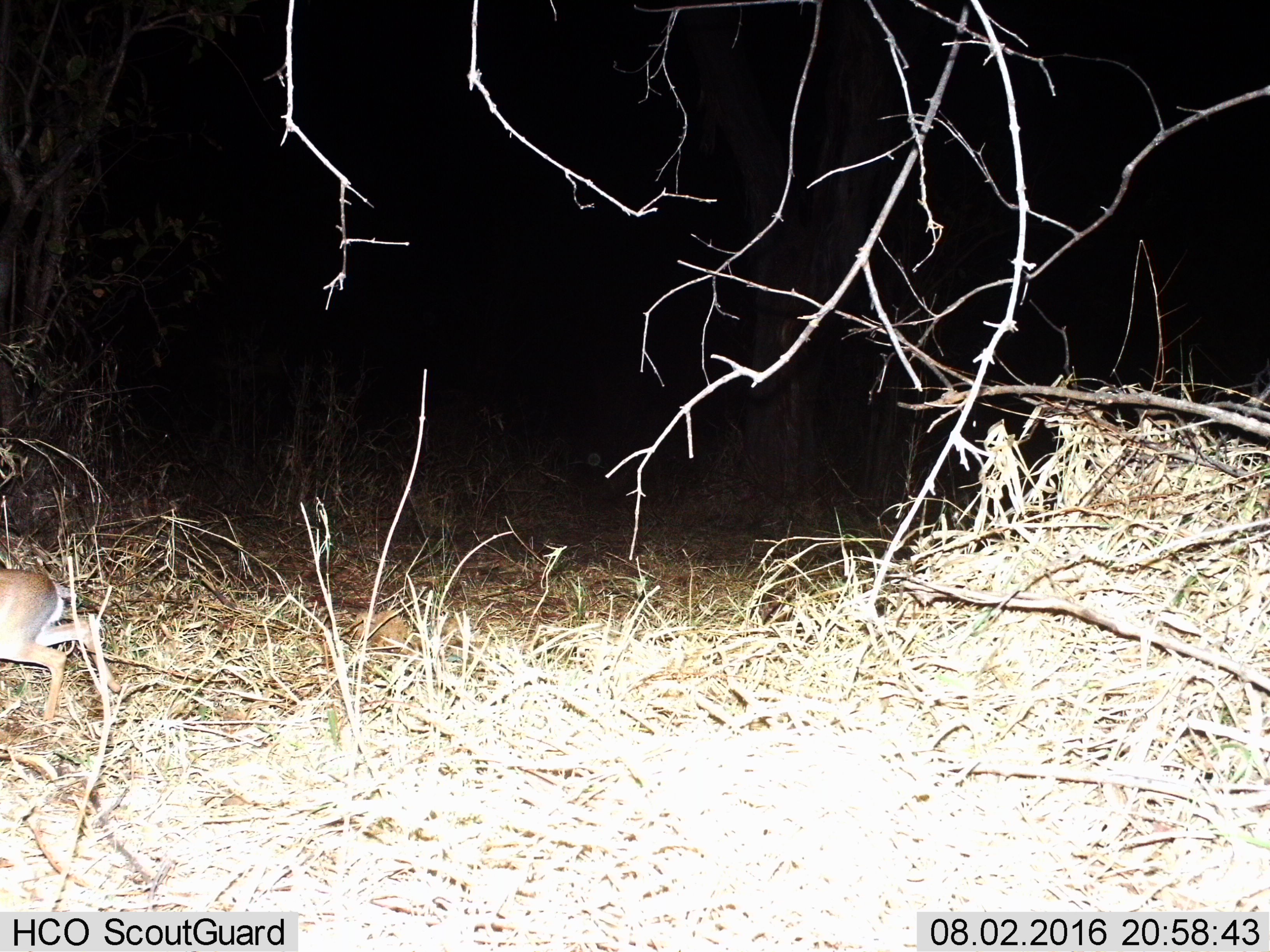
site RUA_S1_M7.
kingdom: Animalia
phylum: Chordata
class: Mammalia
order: Artiodactyla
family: Bovidae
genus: Madoqua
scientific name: Madoqua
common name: dik-dik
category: dikdik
Dikdik (dik-dik) (Madoqua), count 1. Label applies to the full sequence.